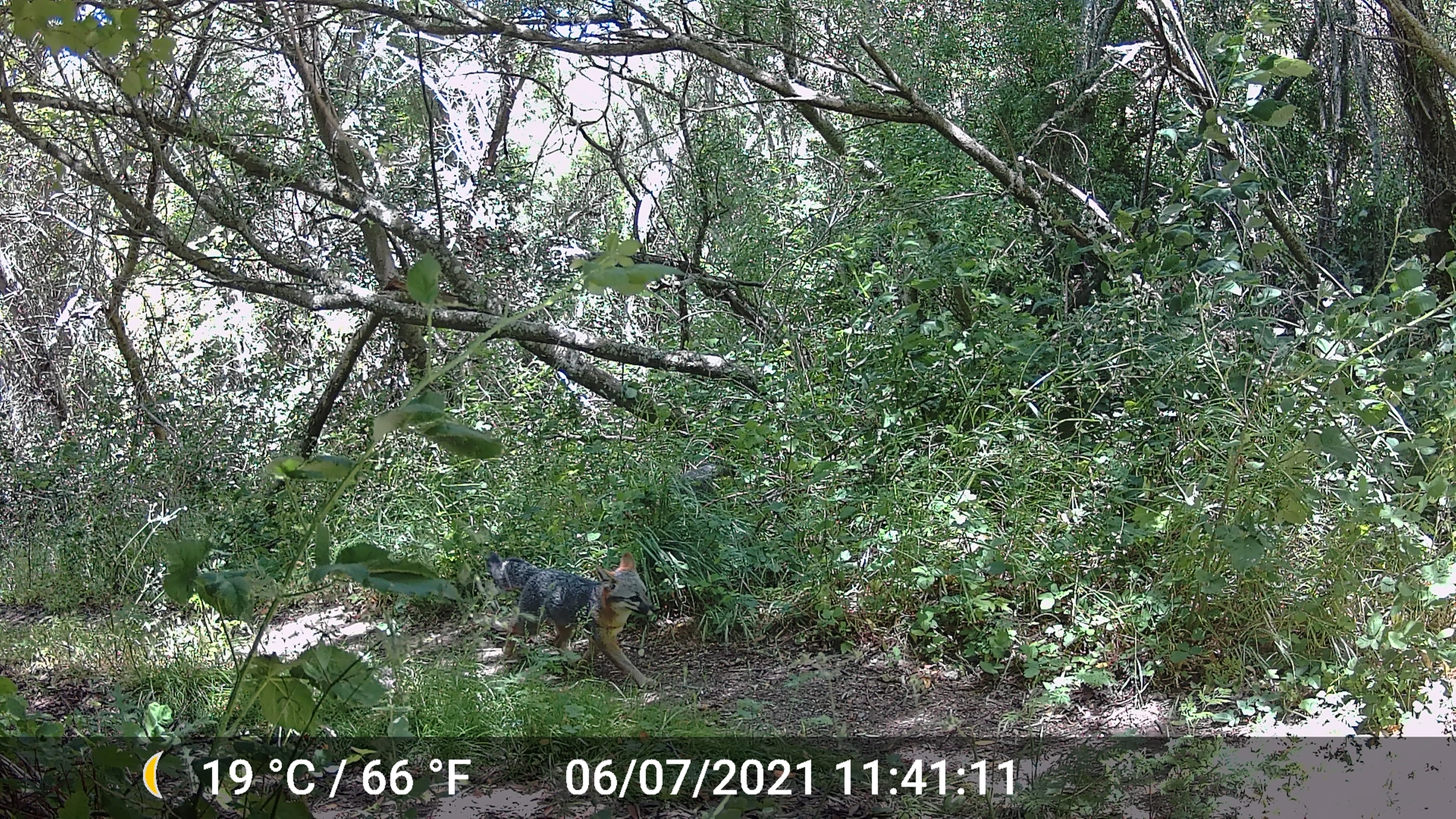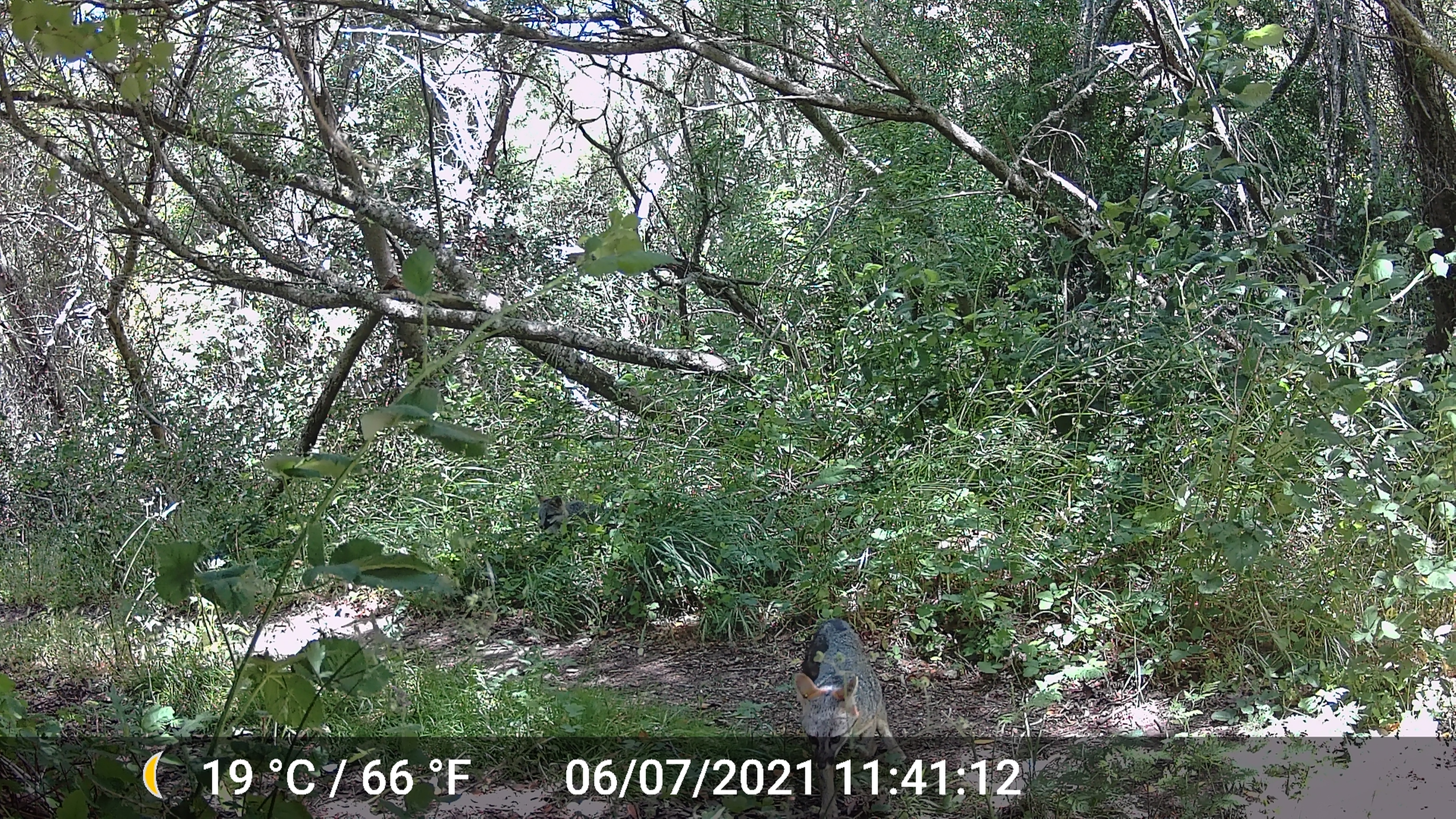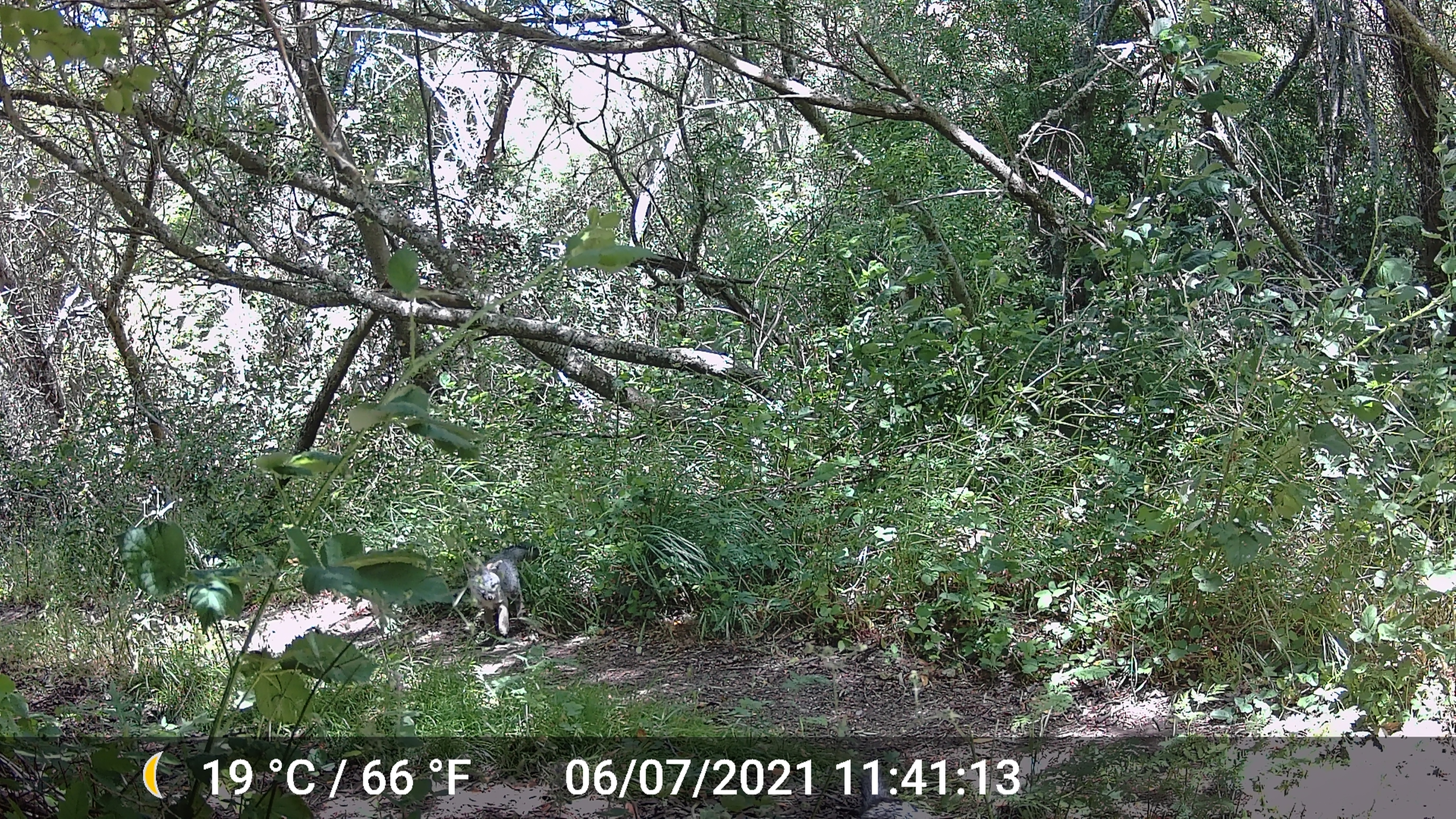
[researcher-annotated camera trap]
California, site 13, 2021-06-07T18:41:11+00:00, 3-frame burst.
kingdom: Animalia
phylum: Chordata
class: Mammalia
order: Carnivora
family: Canidae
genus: Urocyon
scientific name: Urocyon cinereoargenteus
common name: gray fox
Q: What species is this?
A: Gray fox (Urocyon cinereoargenteus).